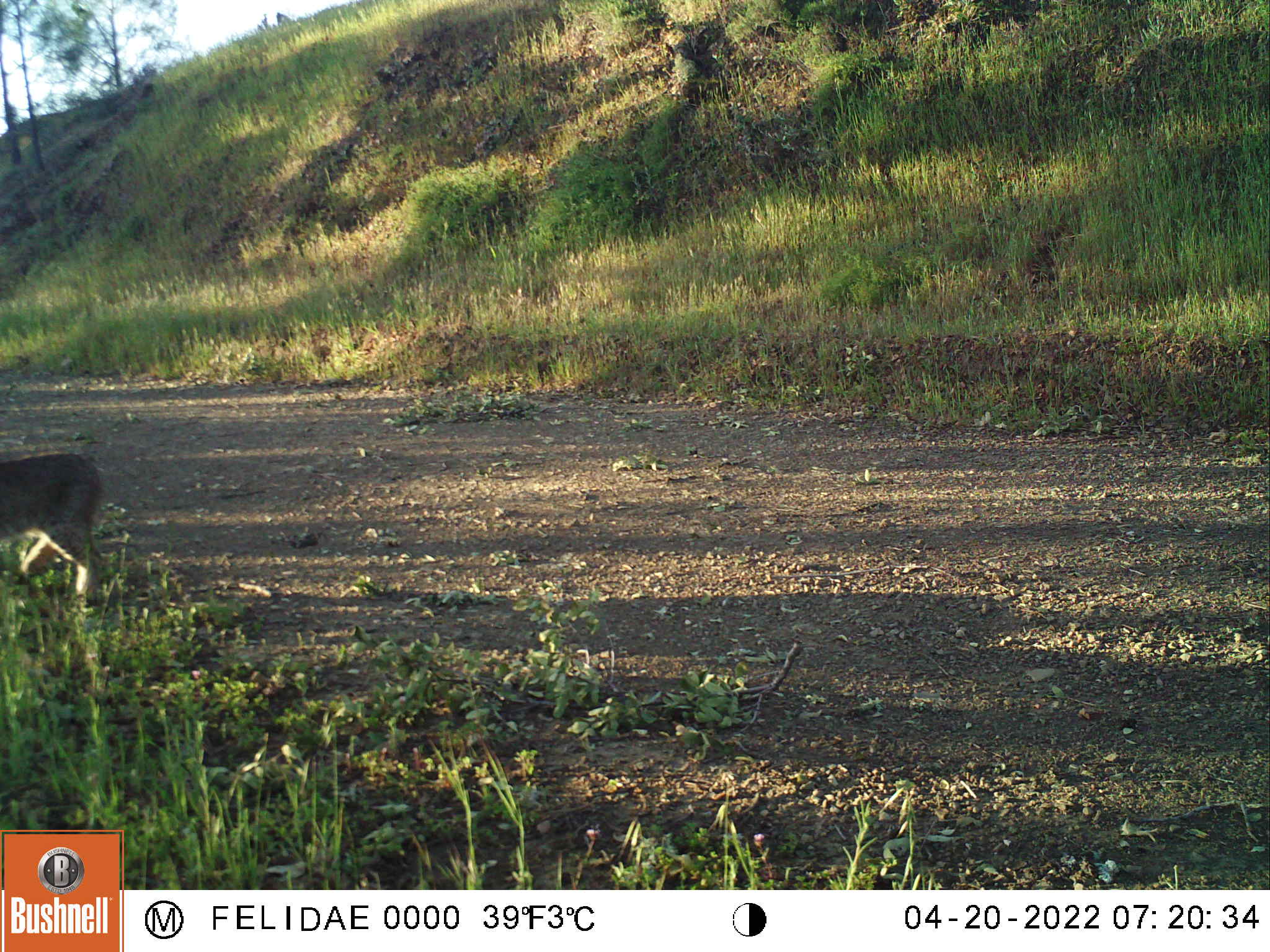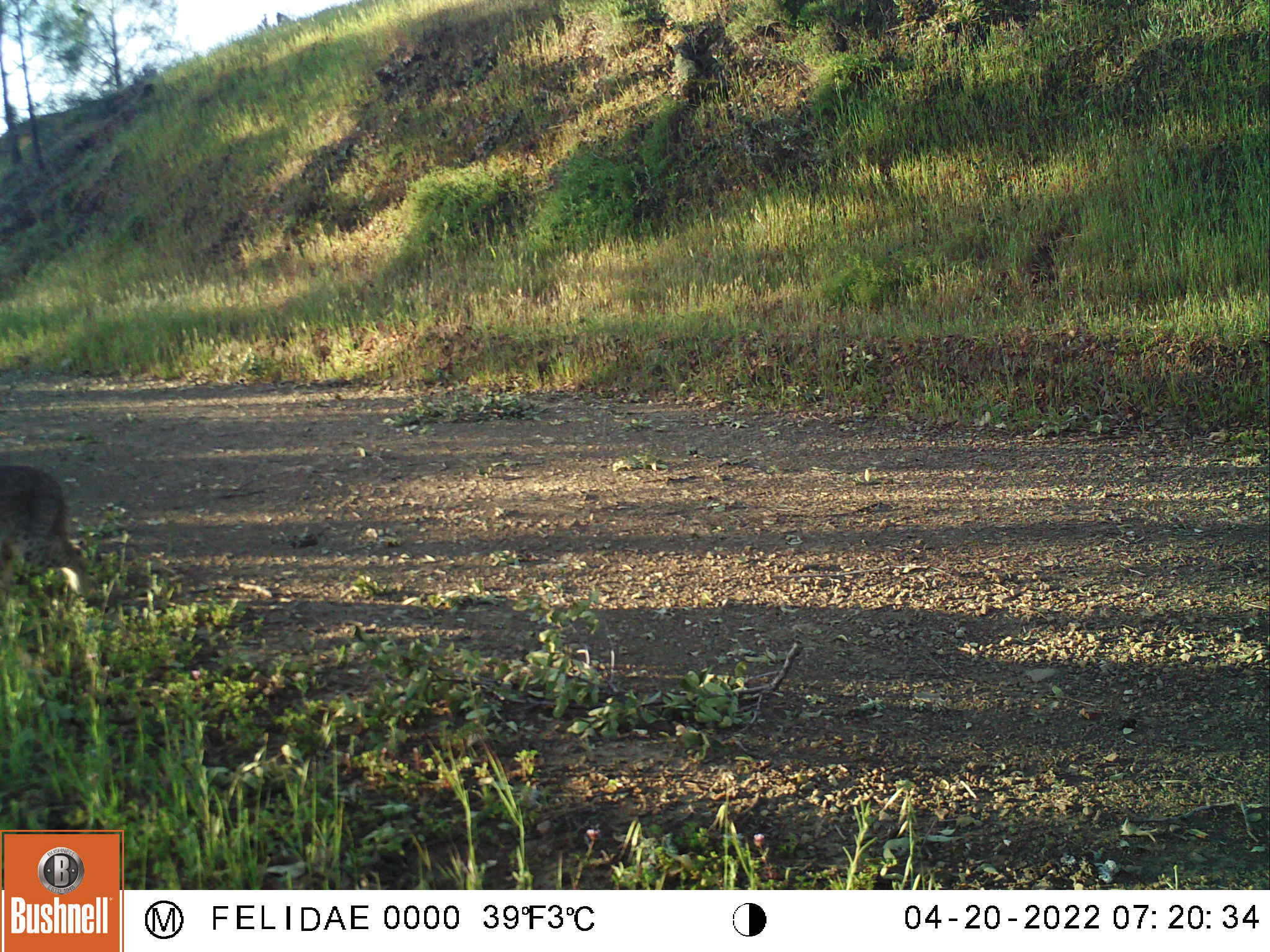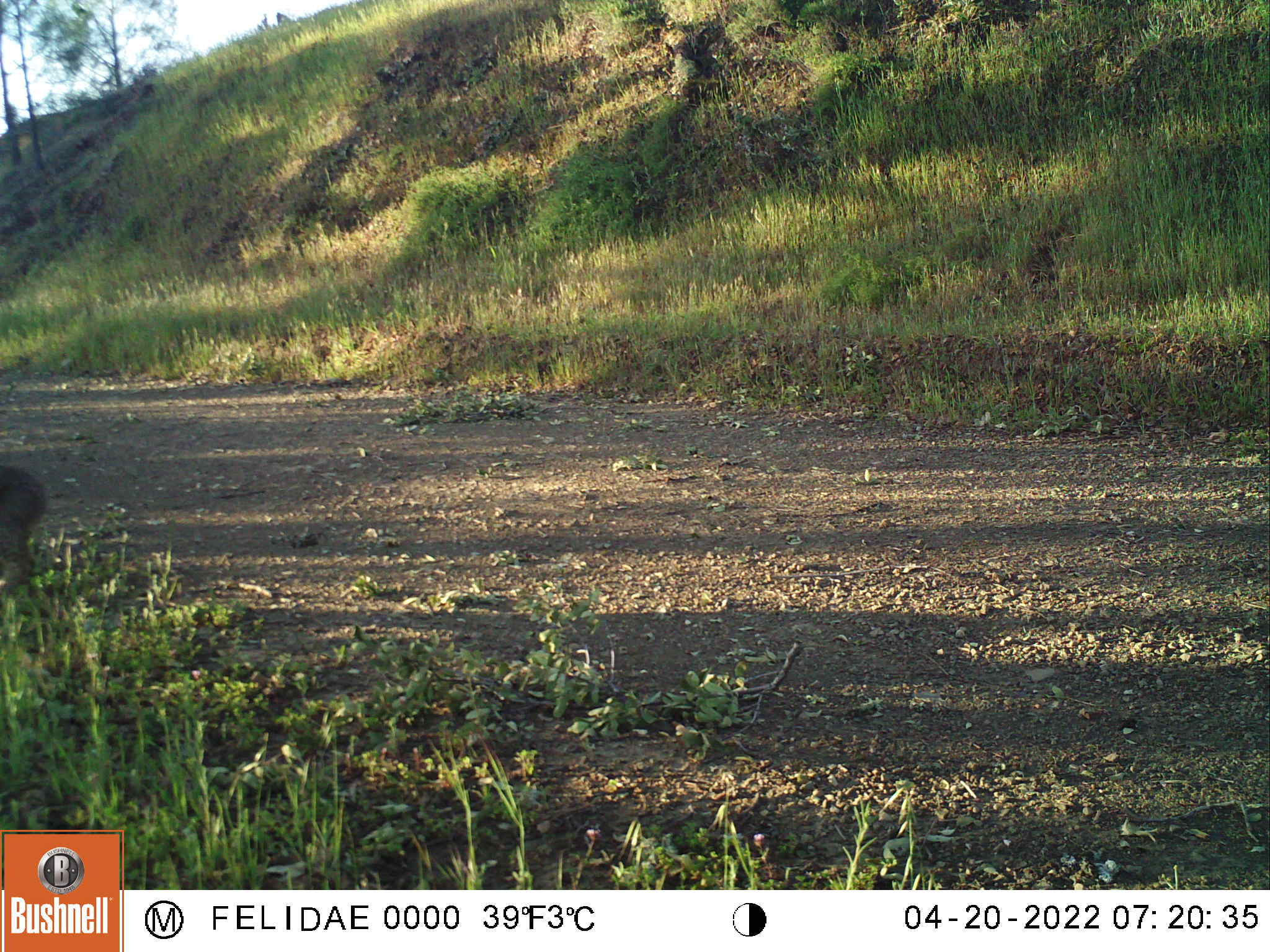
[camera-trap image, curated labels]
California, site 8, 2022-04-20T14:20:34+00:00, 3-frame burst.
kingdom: Animalia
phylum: Chordata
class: Mammalia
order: Carnivora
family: Felidae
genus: Lynx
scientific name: Lynx rufus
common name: bobcat